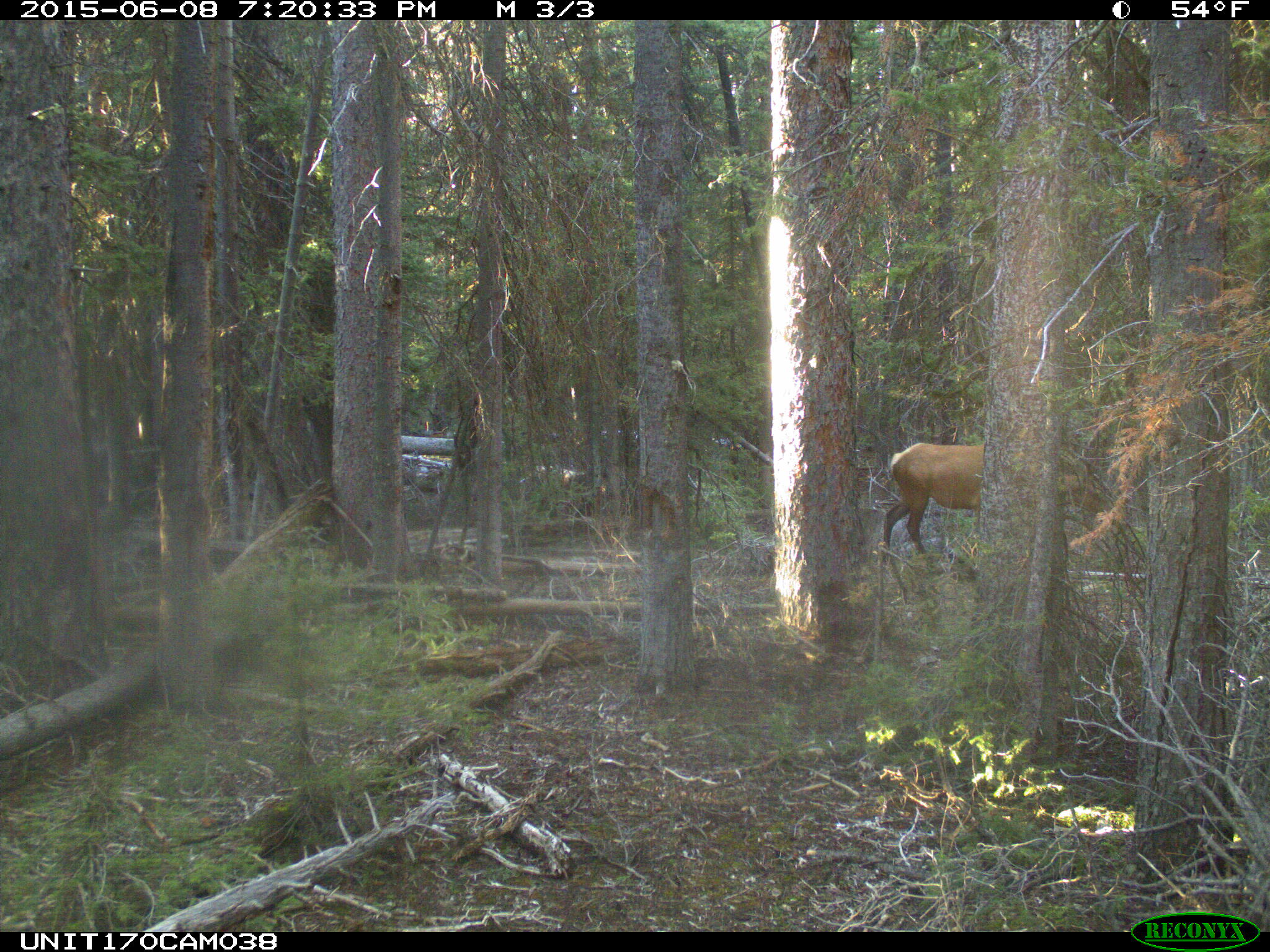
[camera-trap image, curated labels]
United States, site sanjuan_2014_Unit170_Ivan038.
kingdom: Animalia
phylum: Chordata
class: Mammalia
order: Artiodactyla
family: Cervidae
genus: Cervus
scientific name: Cervus elaphus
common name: red deer